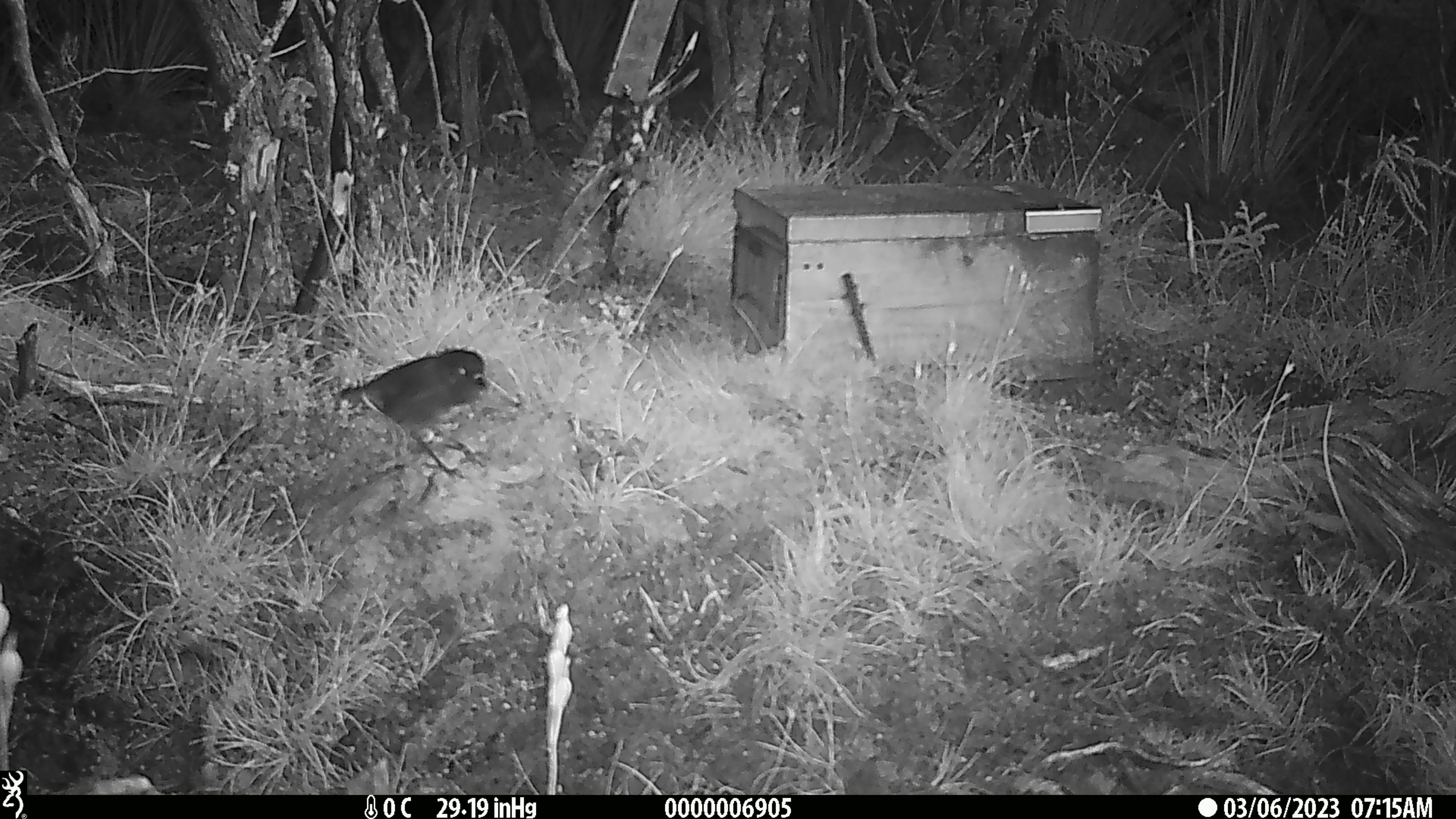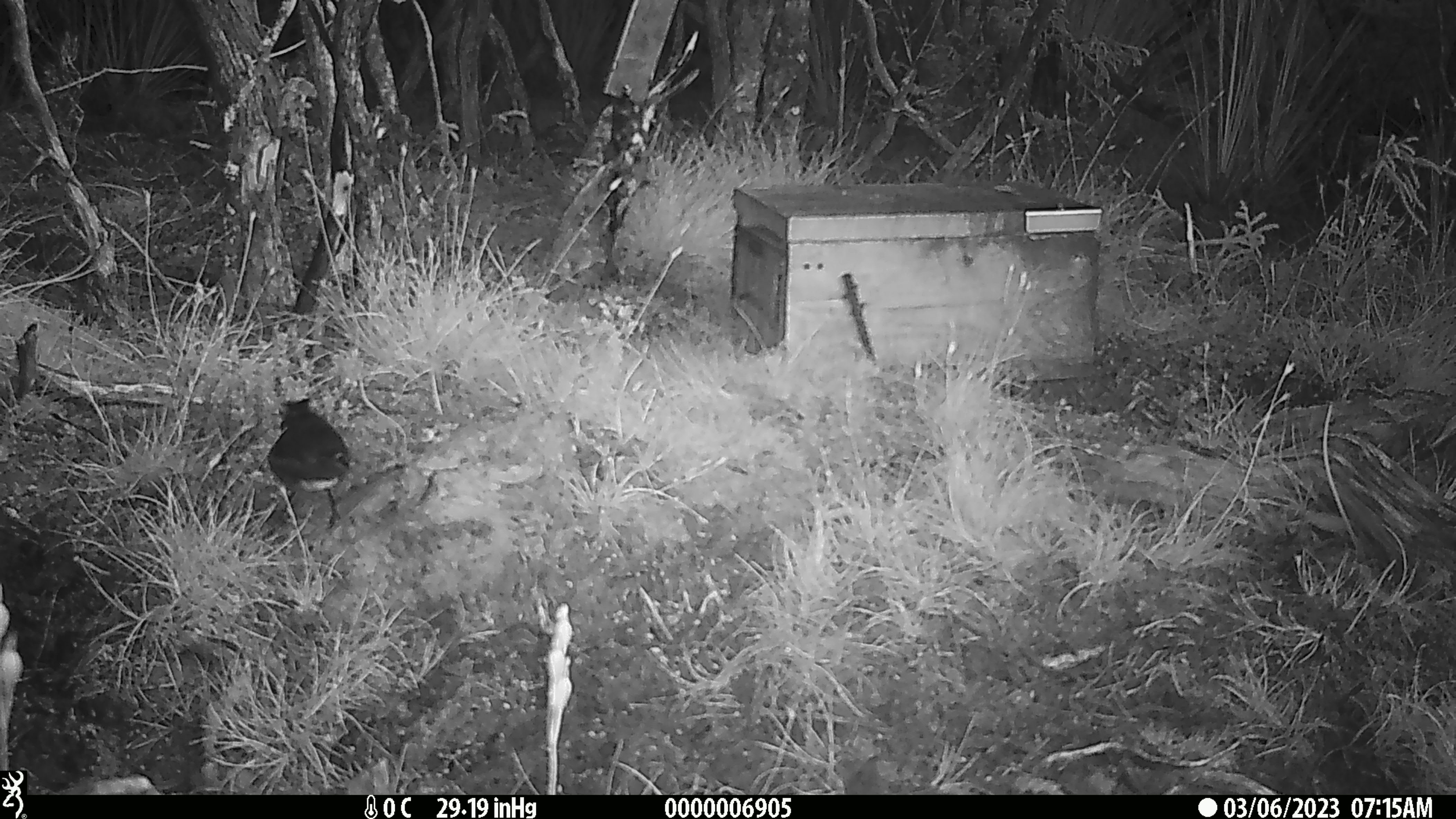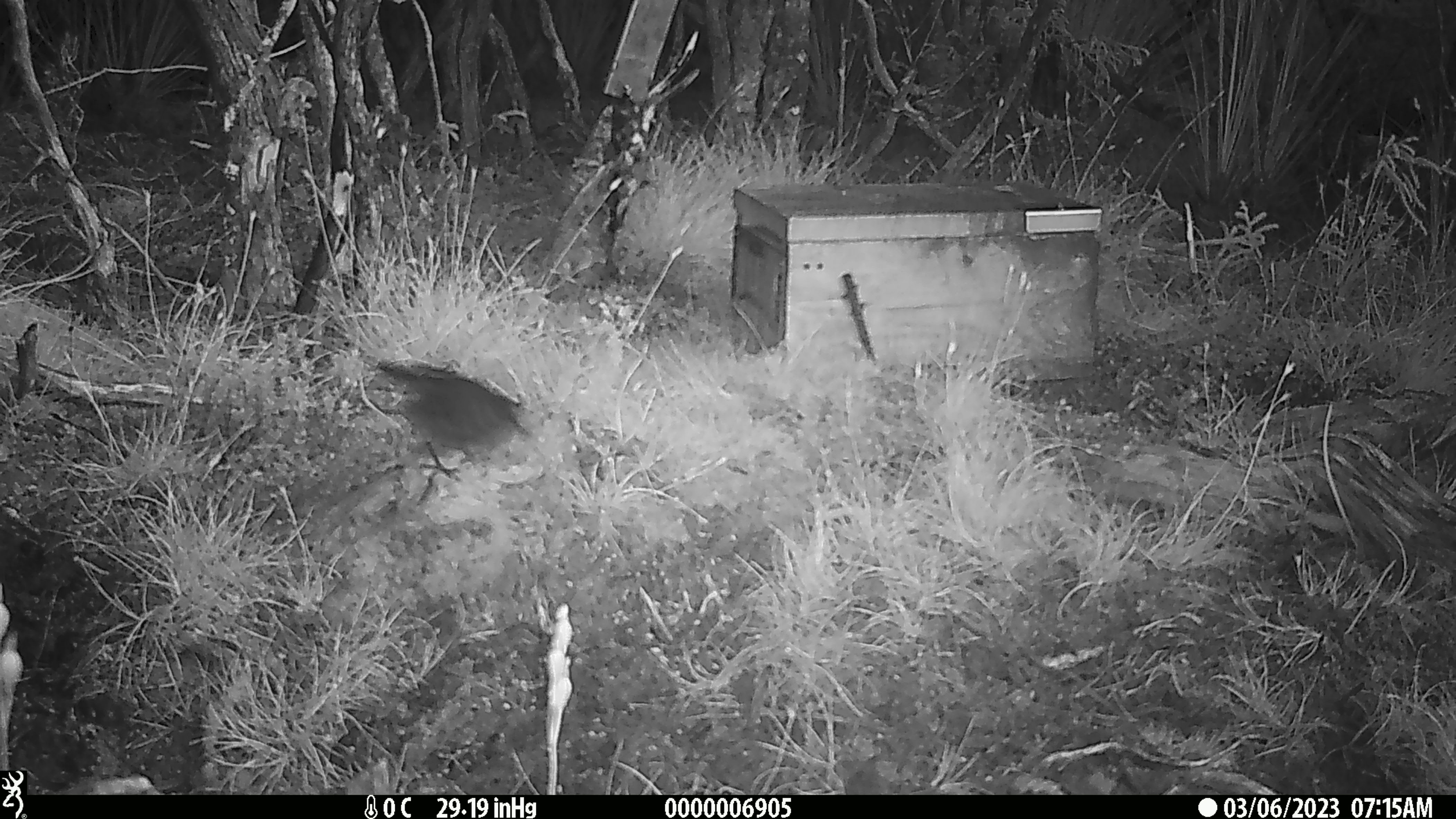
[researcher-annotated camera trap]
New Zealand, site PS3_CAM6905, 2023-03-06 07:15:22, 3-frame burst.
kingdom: Animalia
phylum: Chordata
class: Aves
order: Passeriformes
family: Petroicidae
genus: Petroica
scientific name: Petroica australis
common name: new zealand robin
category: robin